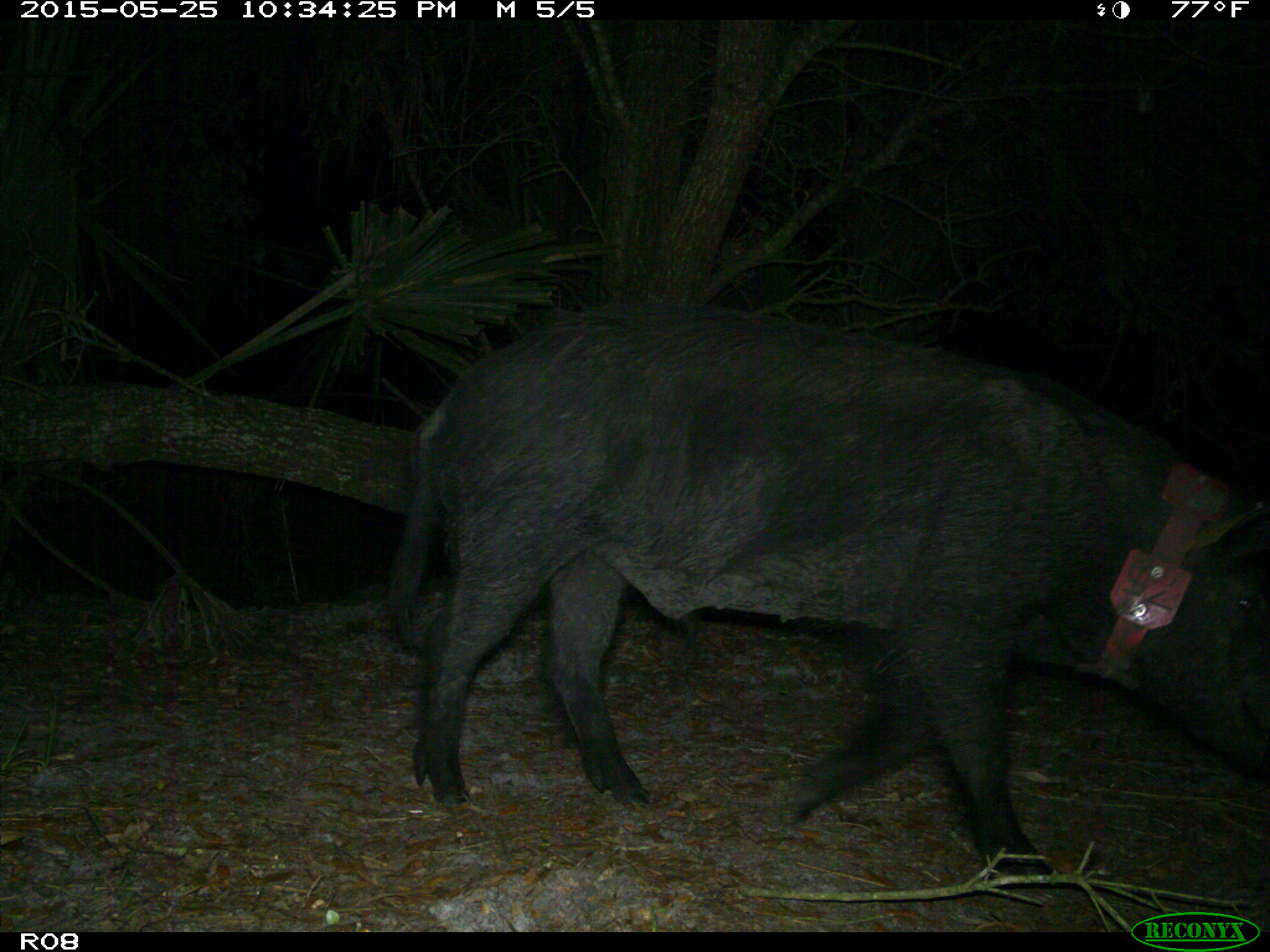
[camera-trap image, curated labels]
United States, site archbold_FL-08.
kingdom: Animalia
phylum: Chordata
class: Mammalia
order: Artiodactyla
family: Suidae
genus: Sus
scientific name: Sus scrofa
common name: wild boar